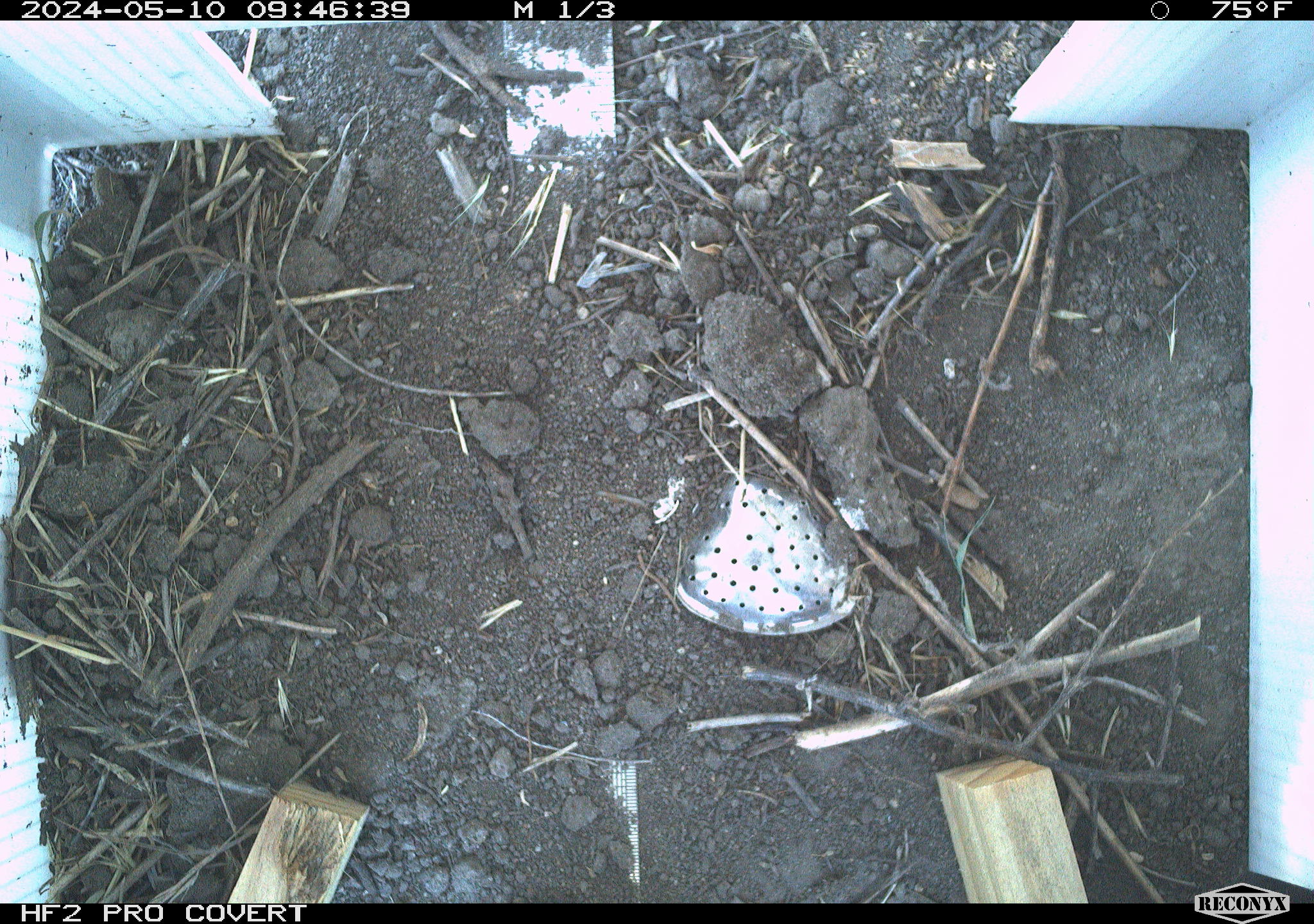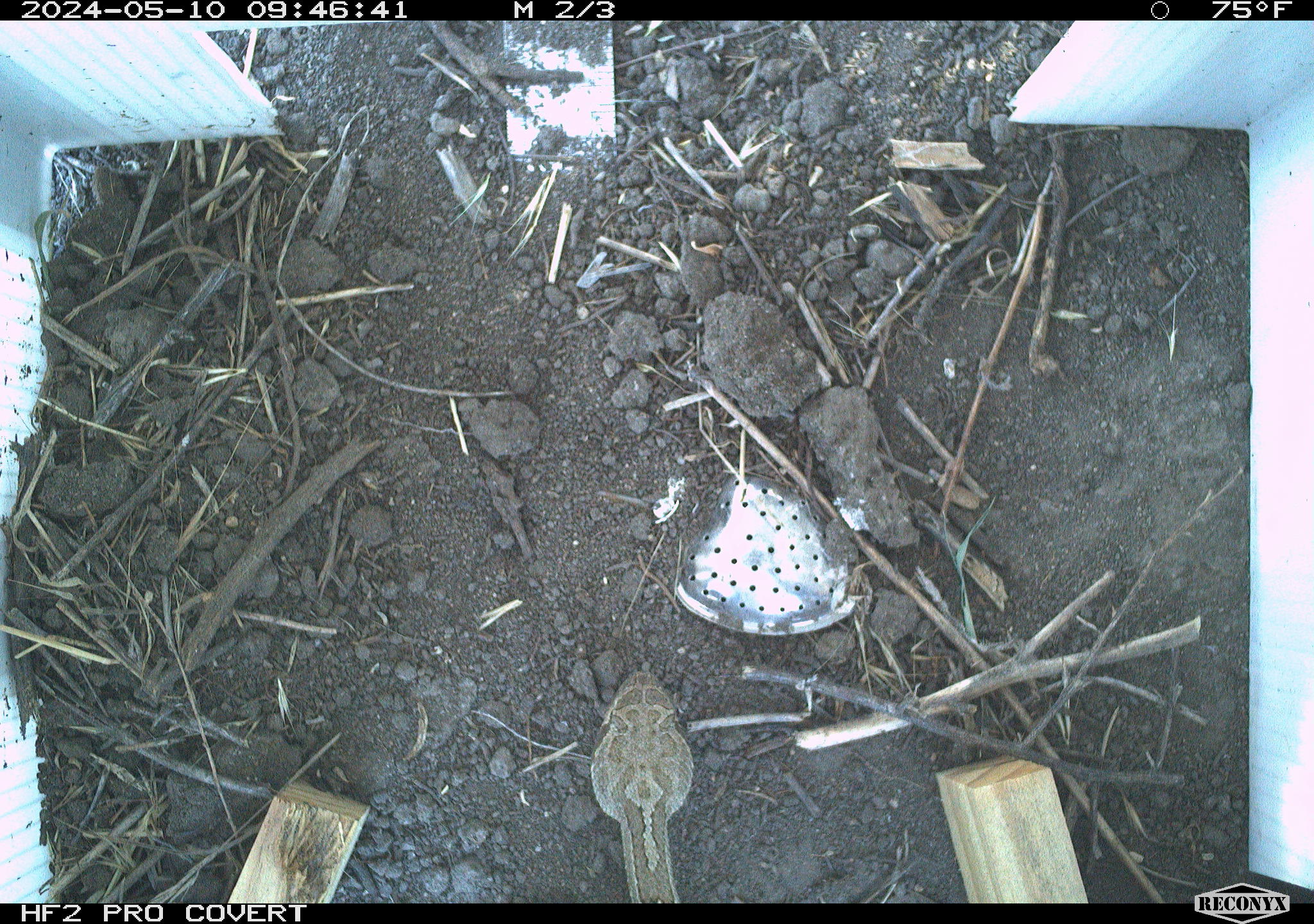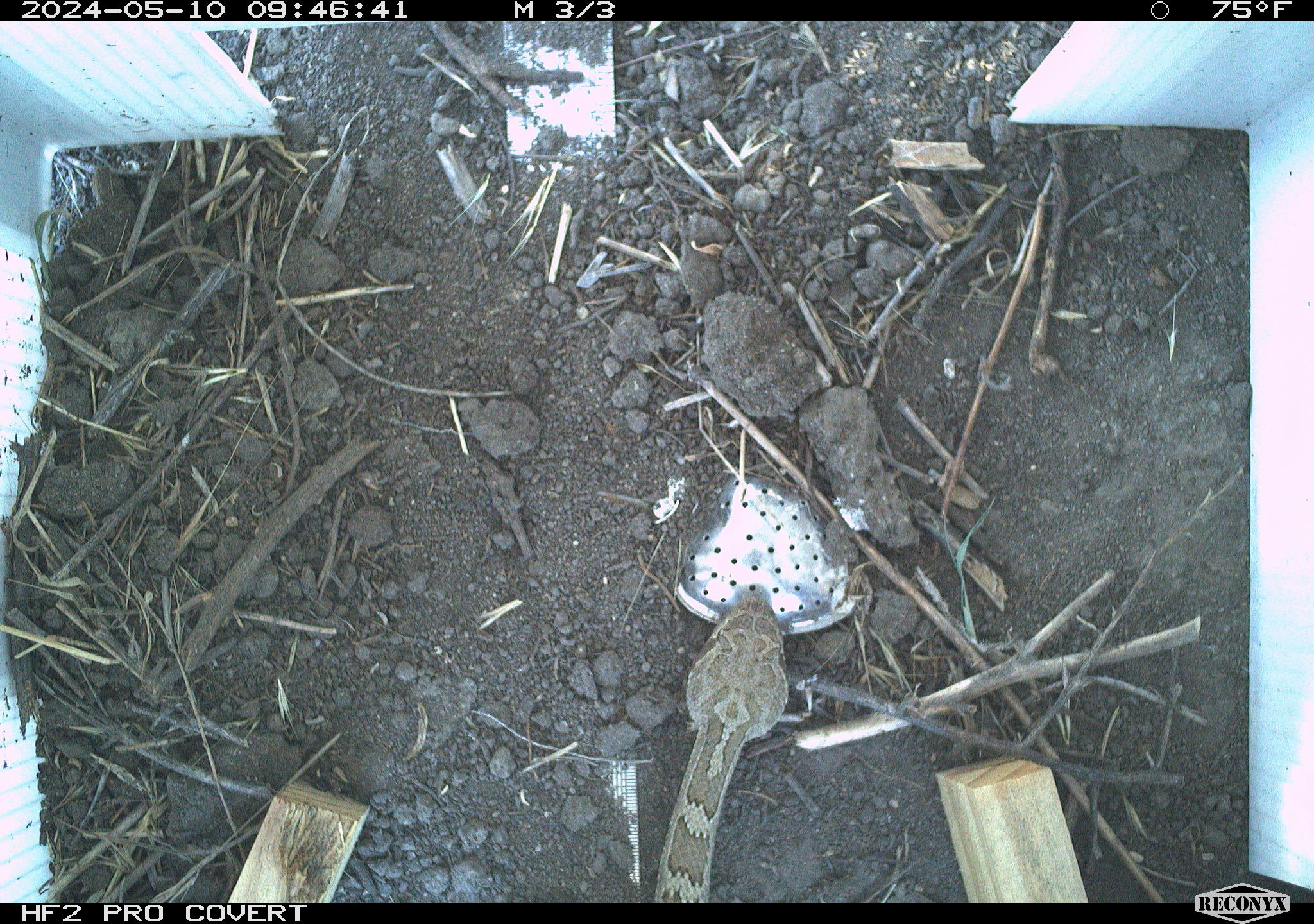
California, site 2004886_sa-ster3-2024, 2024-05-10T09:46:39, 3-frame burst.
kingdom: Animalia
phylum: Chordata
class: Reptilia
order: Squamata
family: Viperidae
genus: Crotalus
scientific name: Crotalus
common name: rattlers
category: crotalus species